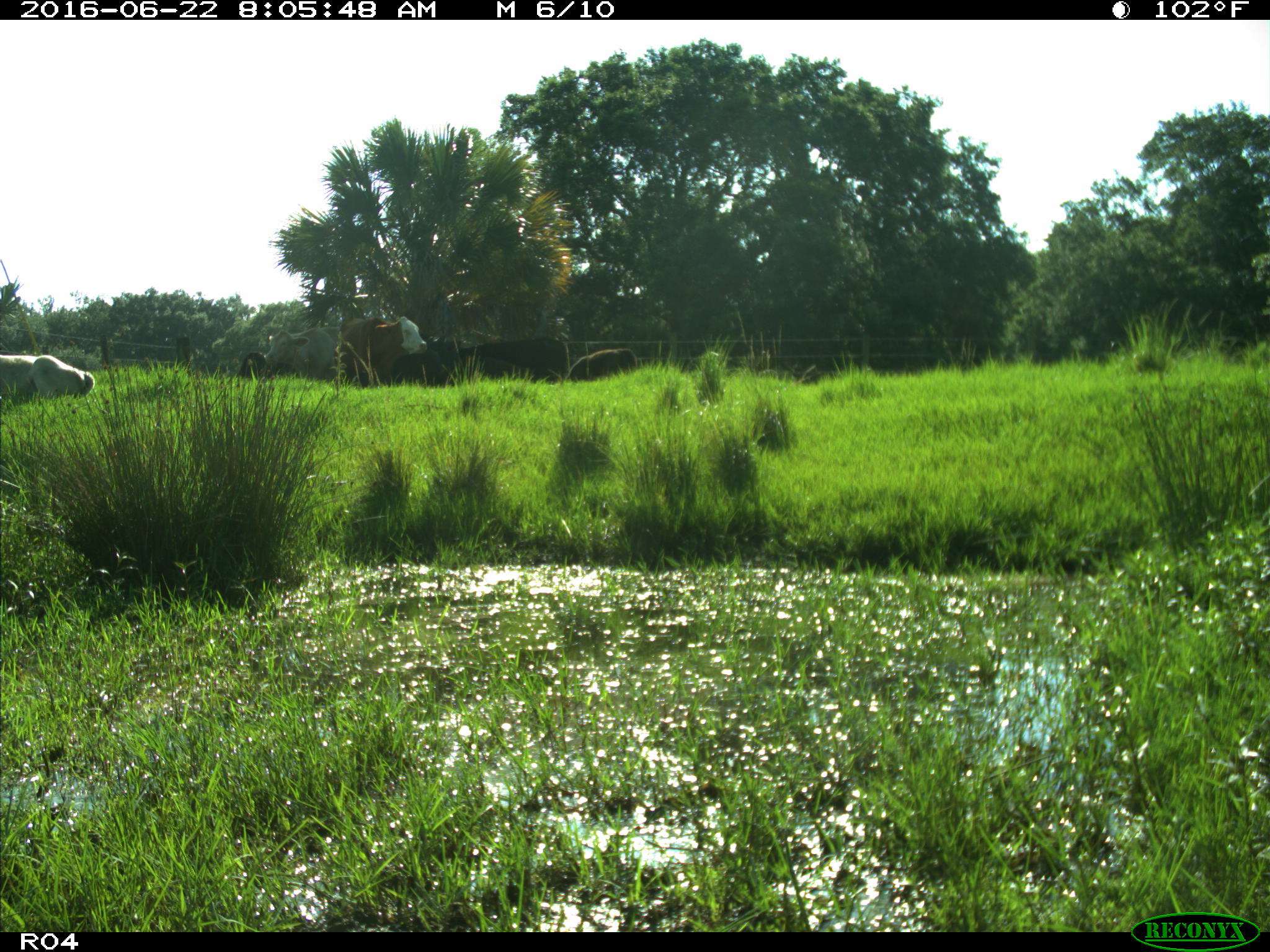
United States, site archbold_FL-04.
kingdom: Animalia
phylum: Chordata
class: Mammalia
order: Artiodactyla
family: Bovidae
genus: Bos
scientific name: Bos taurus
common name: domestic cow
Bos taurus (domestic cow).